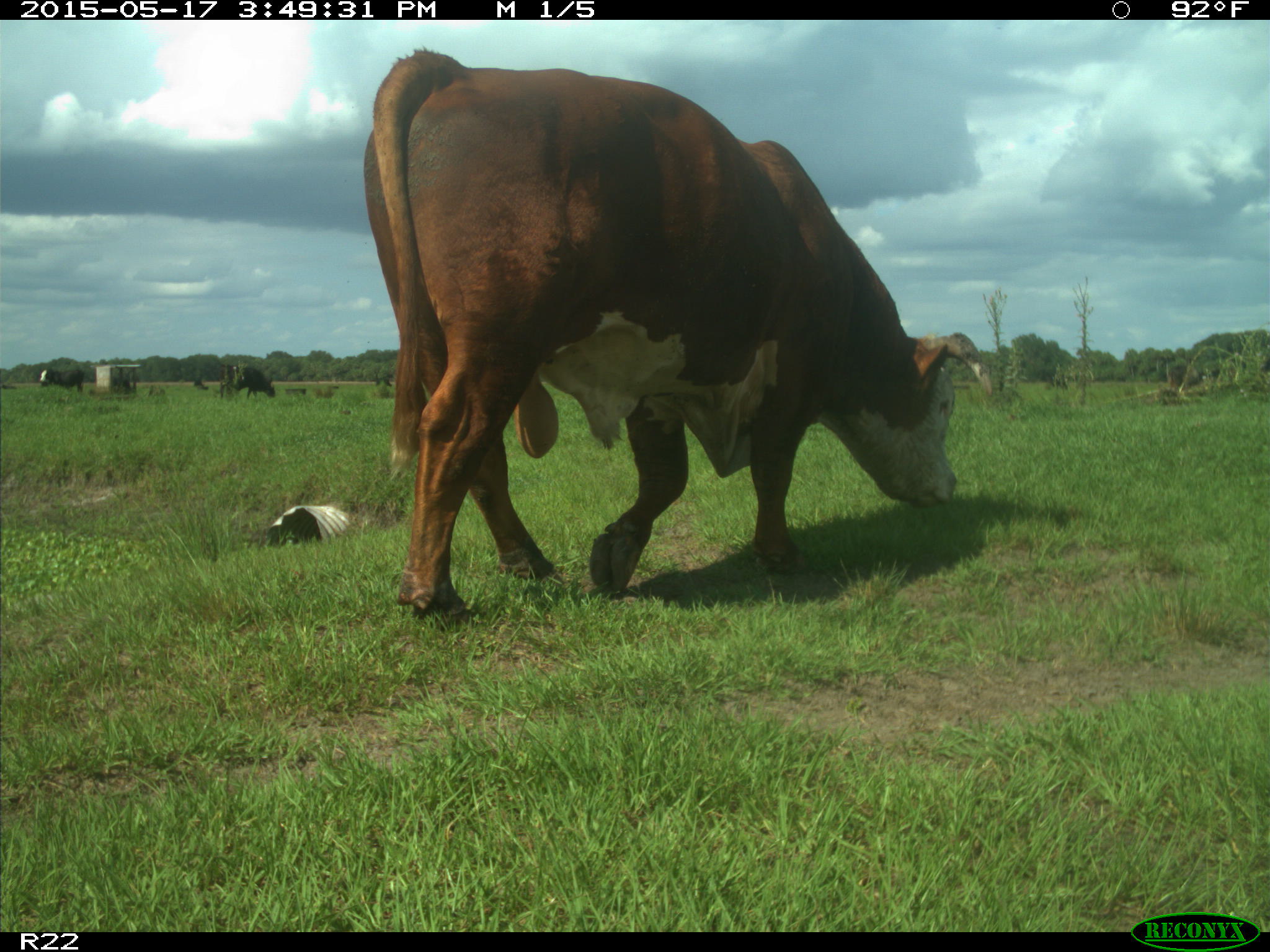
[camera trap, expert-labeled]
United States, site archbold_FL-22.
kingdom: Animalia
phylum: Chordata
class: Mammalia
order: Artiodactyla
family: Bovidae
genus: Bos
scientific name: Bos taurus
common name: domestic cow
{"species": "Bos taurus (domestic cow)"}